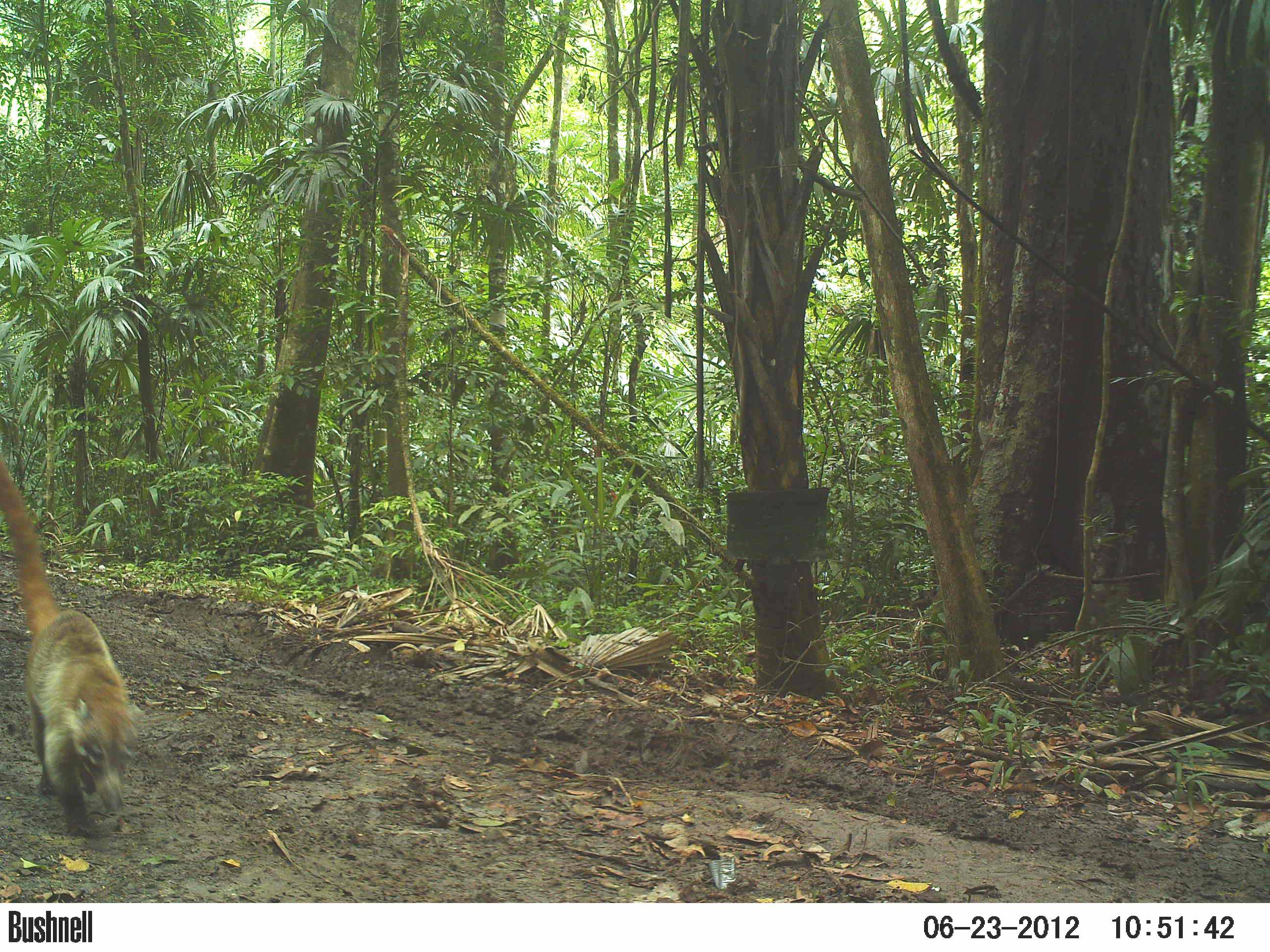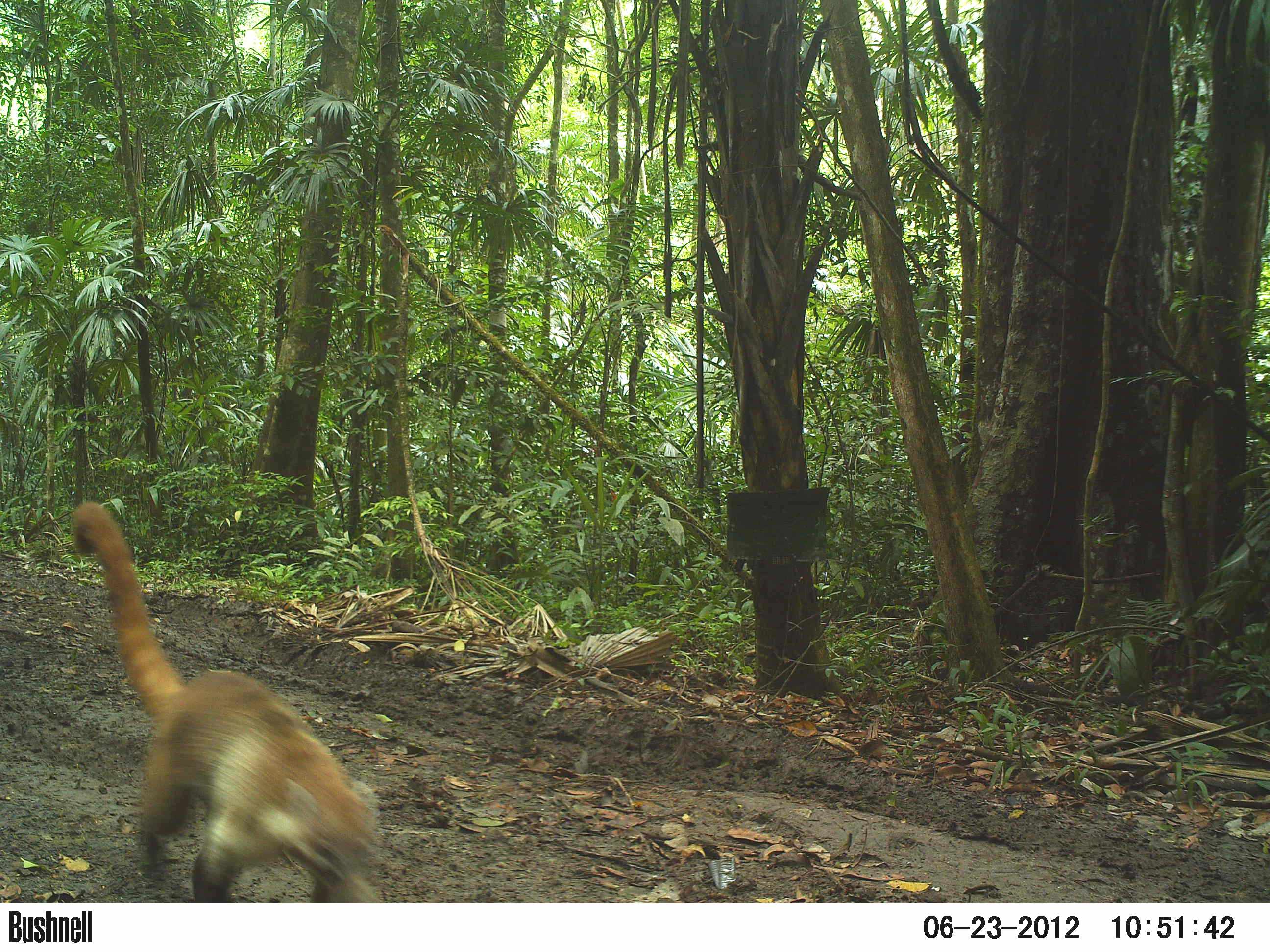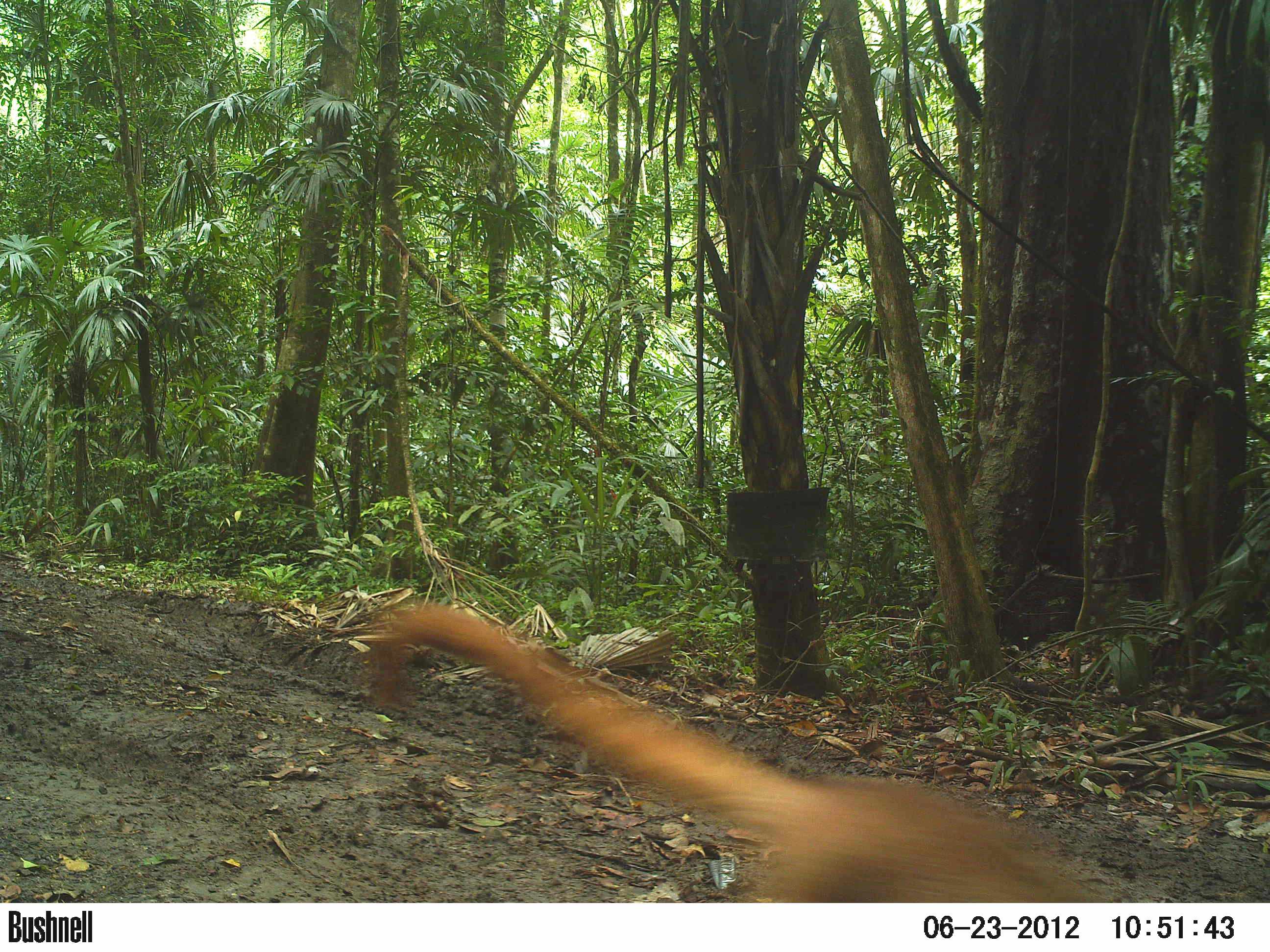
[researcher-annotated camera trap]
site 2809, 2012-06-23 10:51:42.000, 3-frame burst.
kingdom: Animalia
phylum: Chordata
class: Mammalia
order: Carnivora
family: Procyonidae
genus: Nasua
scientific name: Nasua narica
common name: white-nosed coati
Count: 1.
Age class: adult.